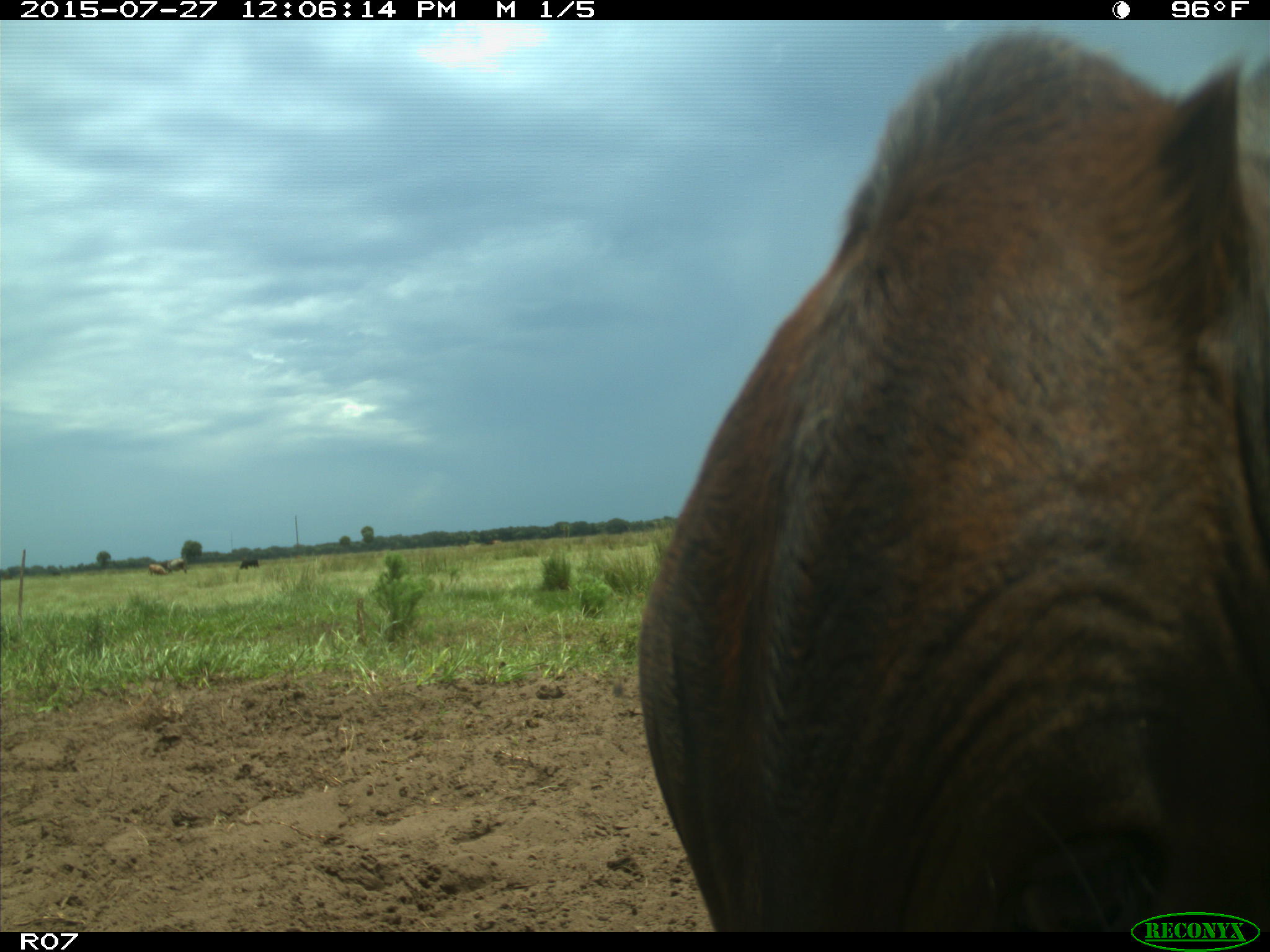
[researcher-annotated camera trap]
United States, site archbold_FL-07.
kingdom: Animalia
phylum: Chordata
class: Mammalia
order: Artiodactyla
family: Bovidae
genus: Bos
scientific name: Bos taurus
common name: domestic cow